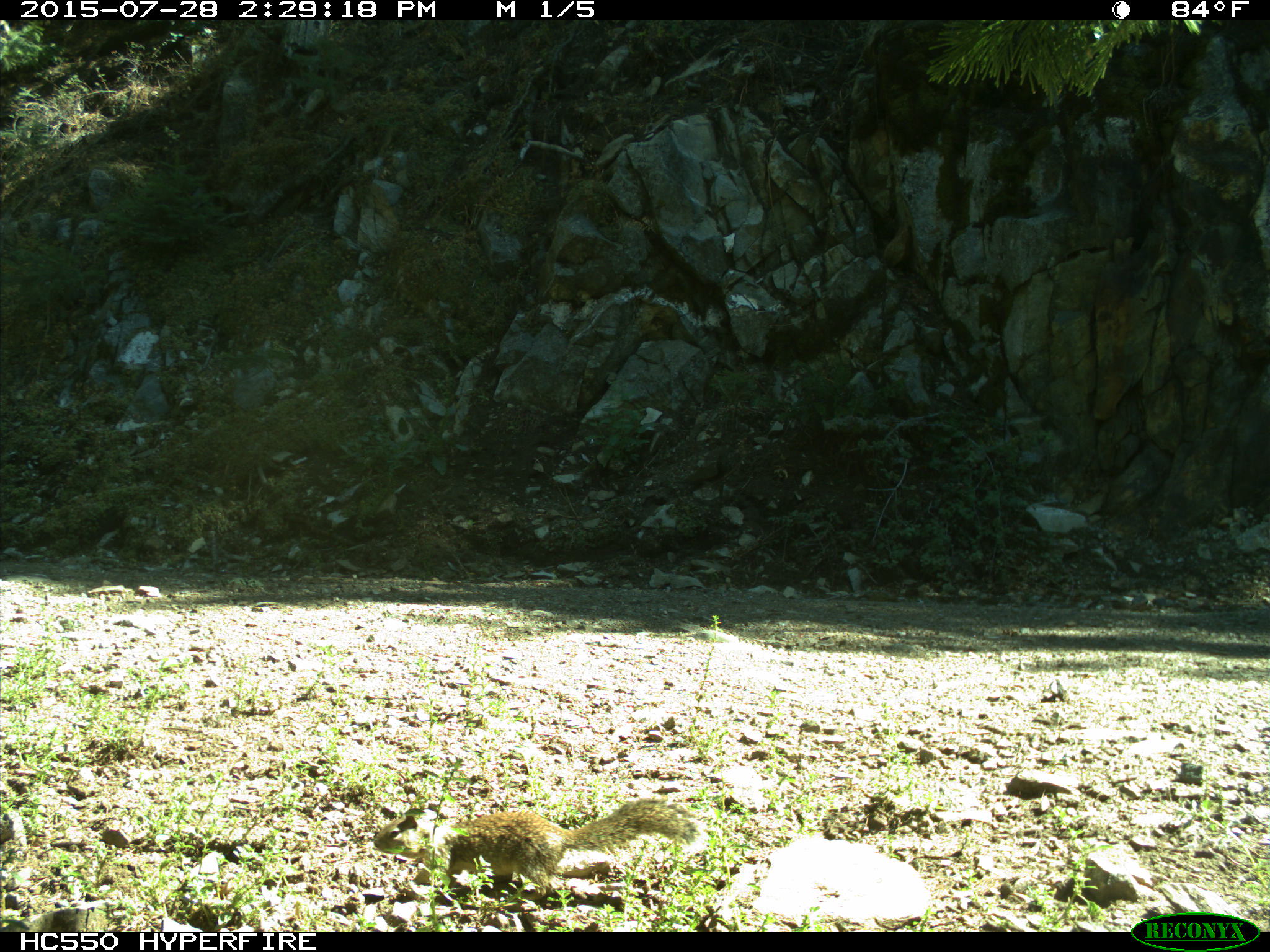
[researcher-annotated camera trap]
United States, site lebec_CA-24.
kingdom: Animalia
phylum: Chordata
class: Mammalia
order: Rodentia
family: Sciuridae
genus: Otospermophilus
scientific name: Otospermophilus beecheyi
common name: california ground squirrel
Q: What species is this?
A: Otospermophilus beecheyi (california ground squirrel).